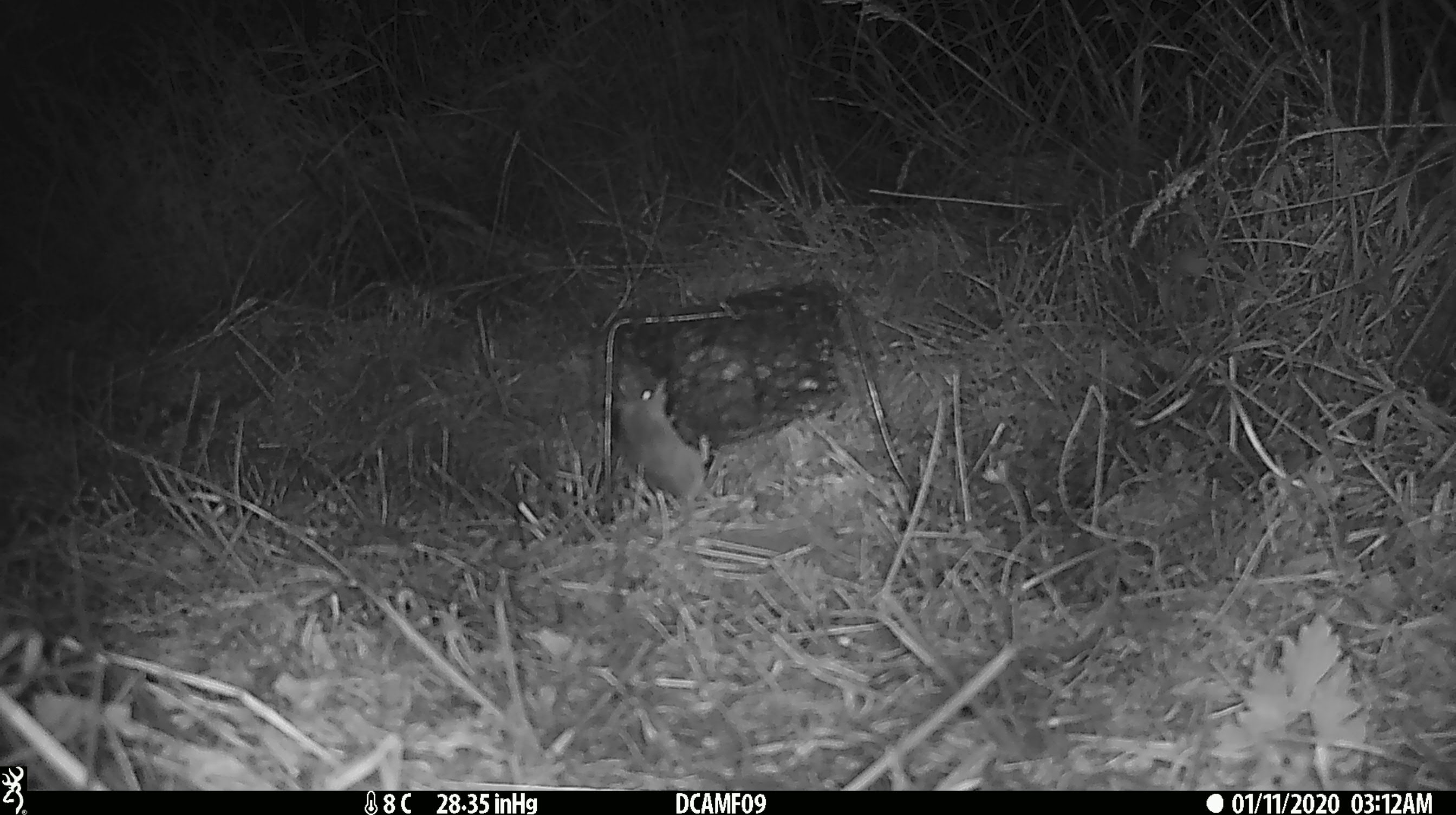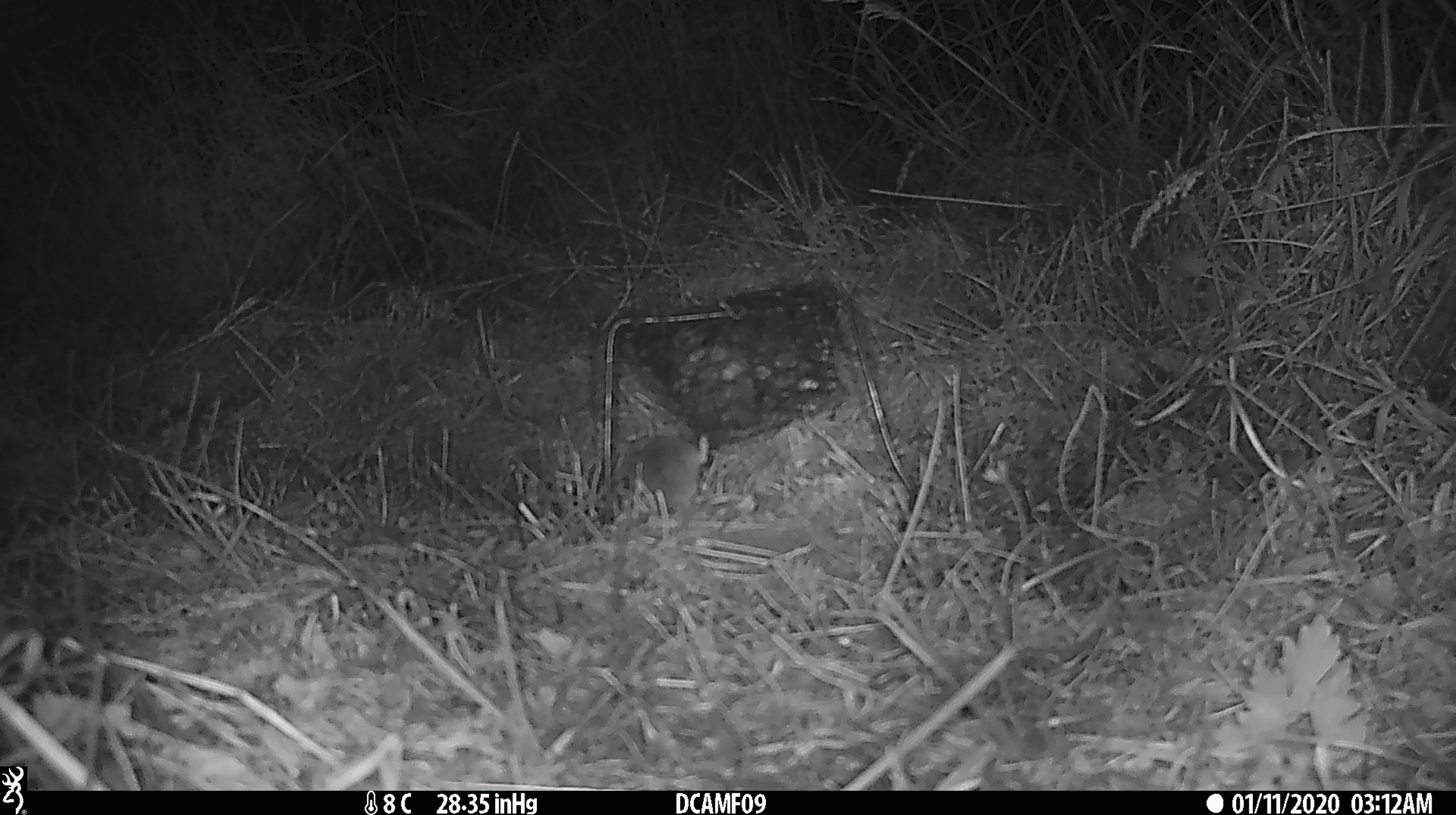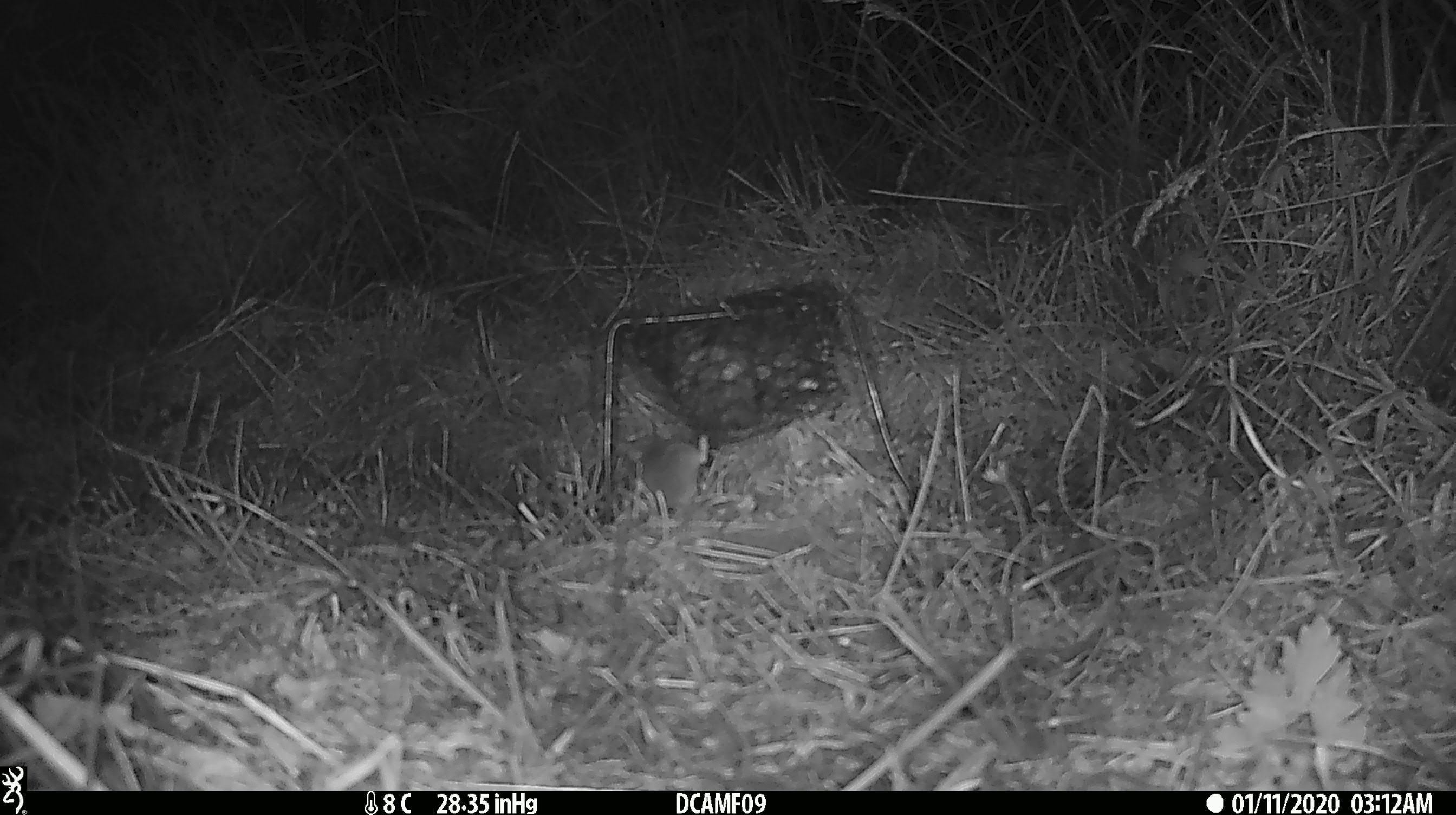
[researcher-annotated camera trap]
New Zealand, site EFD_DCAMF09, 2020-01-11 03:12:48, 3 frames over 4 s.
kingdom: Animalia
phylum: Chordata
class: Mammalia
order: Rodentia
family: Muridae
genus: Mus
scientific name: Mus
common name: mouse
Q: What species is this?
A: Mouse (Mus).